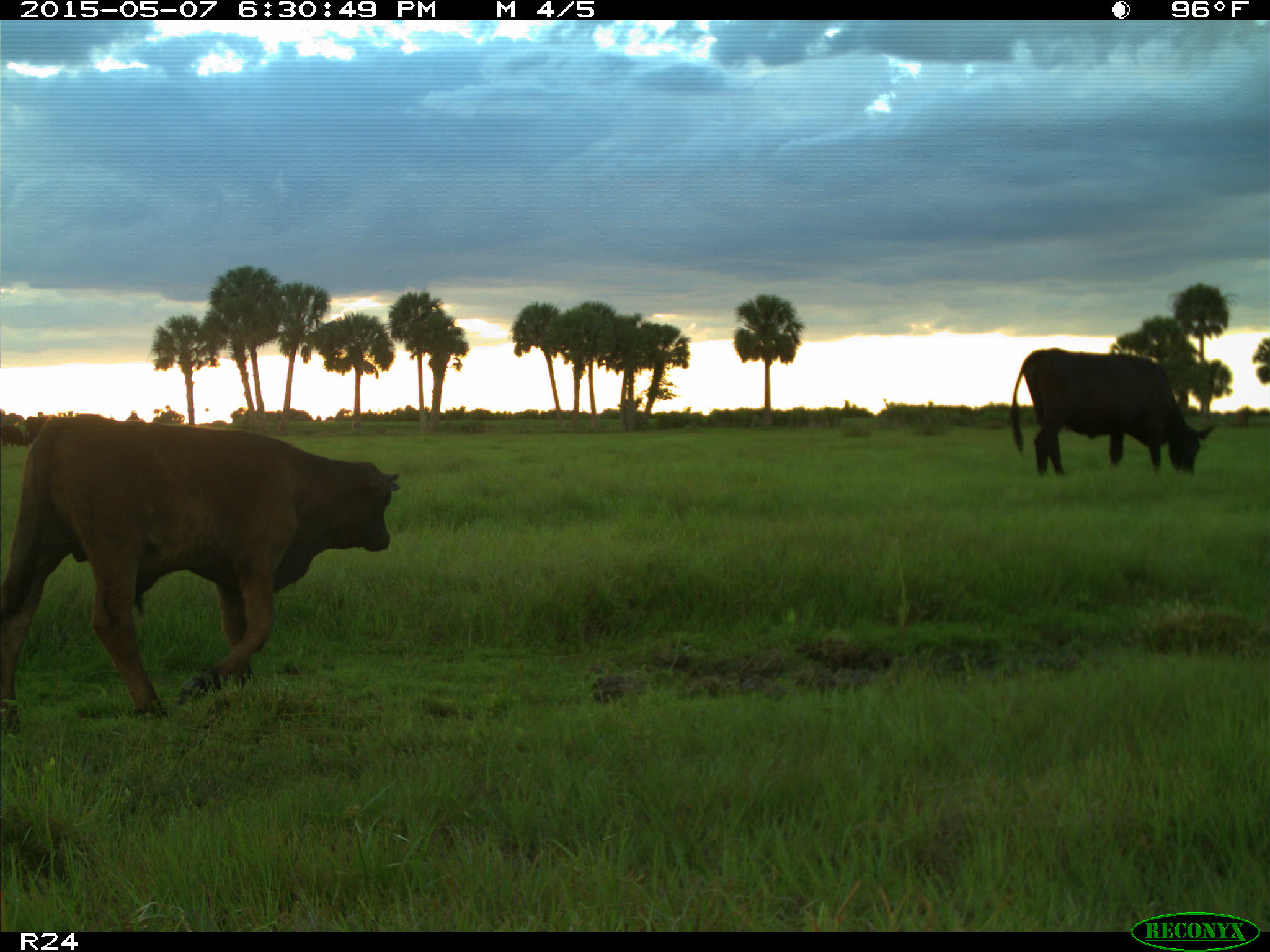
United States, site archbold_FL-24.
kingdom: Animalia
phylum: Chordata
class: Mammalia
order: Artiodactyla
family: Bovidae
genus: Bos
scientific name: Bos taurus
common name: domestic cow